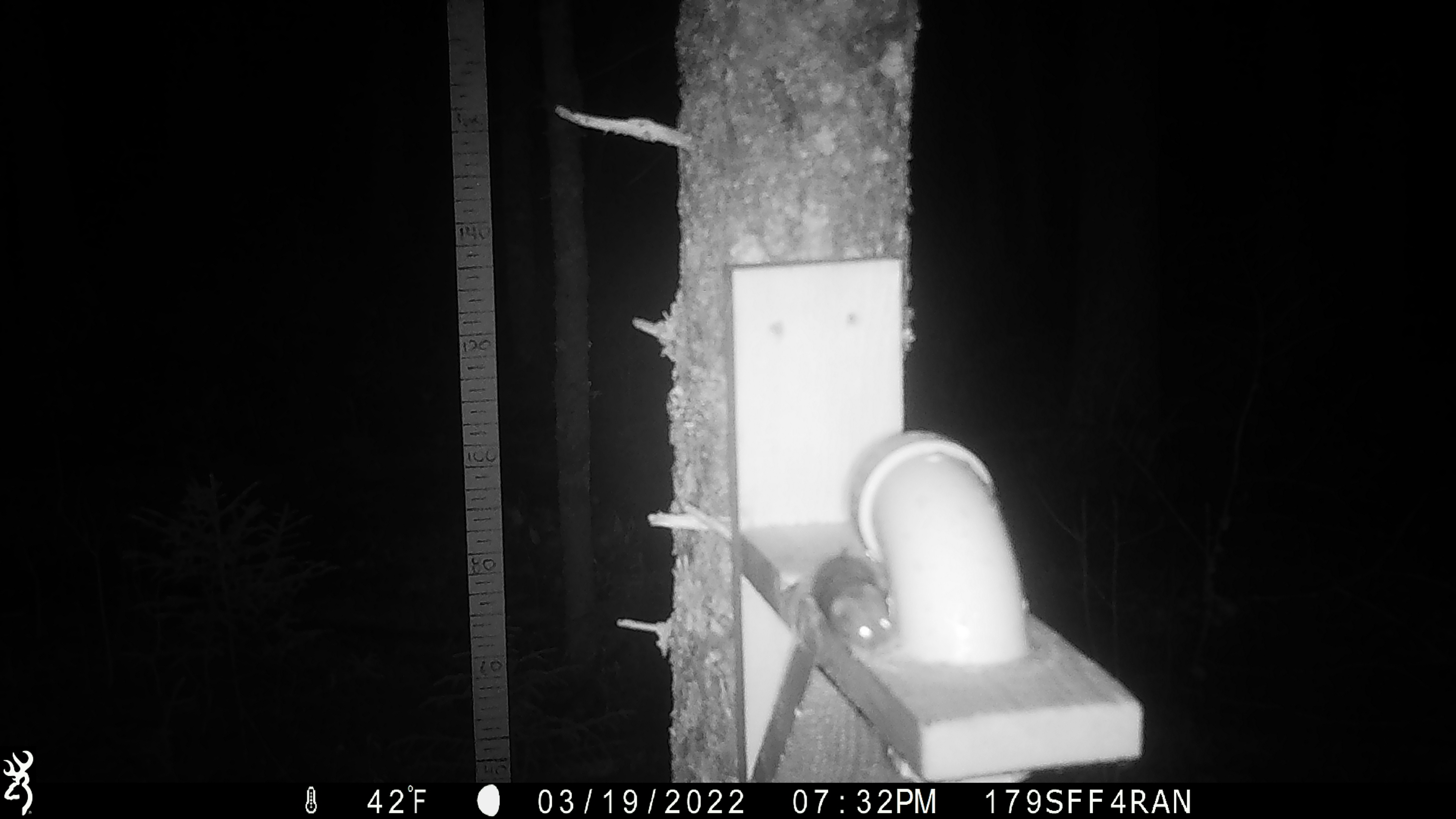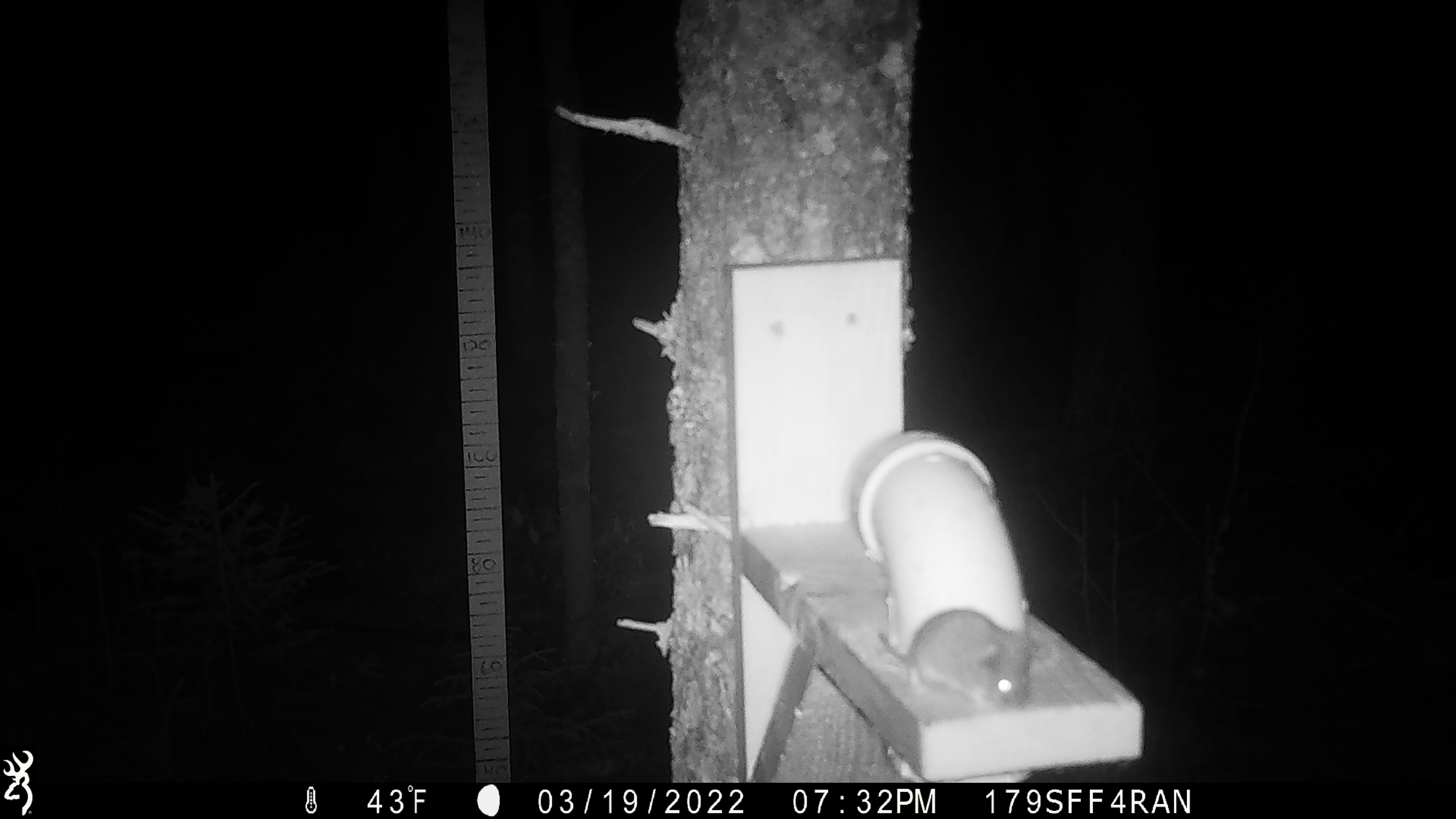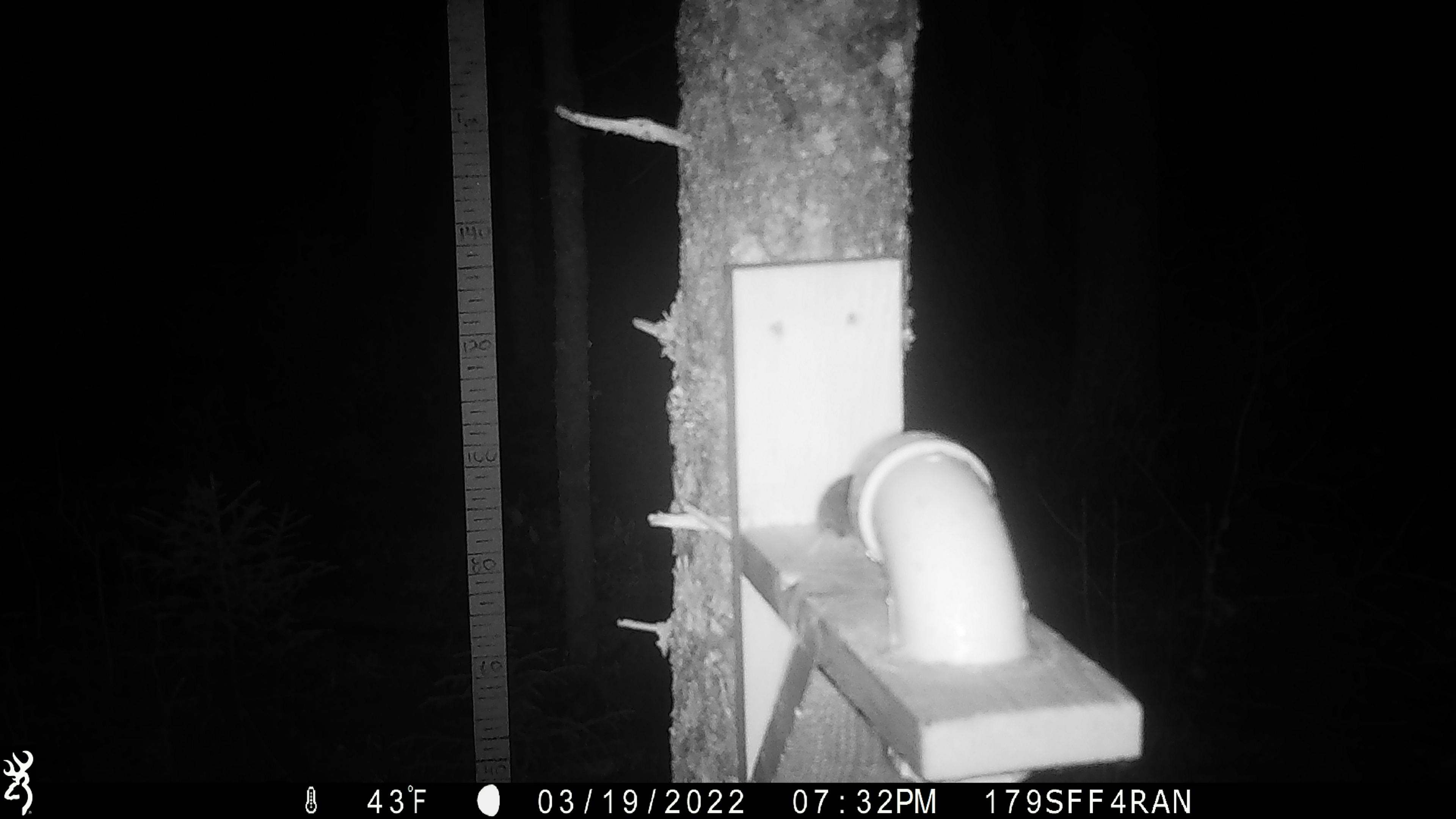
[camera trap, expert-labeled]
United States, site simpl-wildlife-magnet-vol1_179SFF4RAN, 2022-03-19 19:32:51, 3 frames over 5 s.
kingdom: Animalia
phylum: Chordata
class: Mammalia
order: Rodentia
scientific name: Rodentia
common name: mouse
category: mouse sp.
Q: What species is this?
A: Mouse sp. (mouse) (Rodentia).